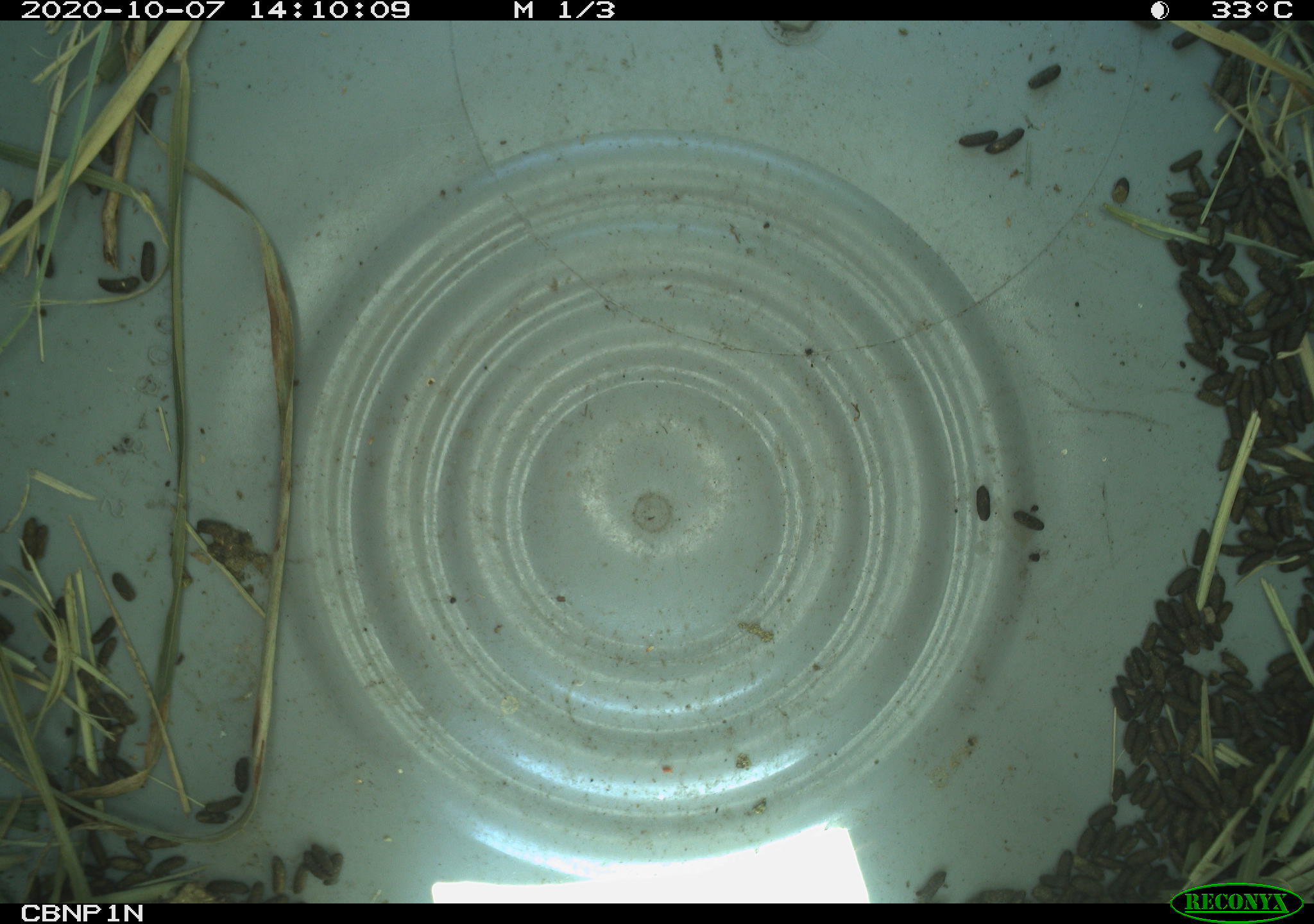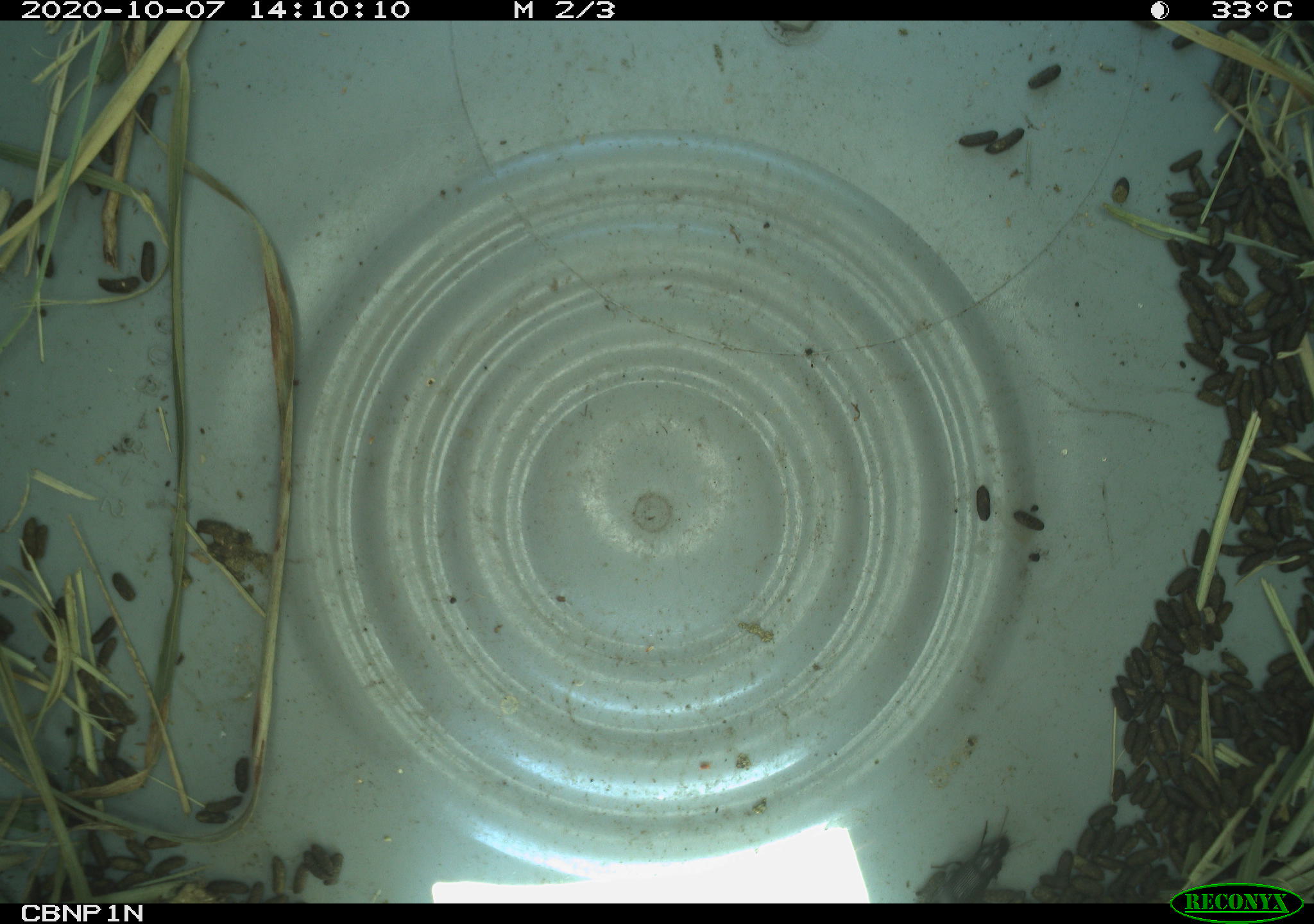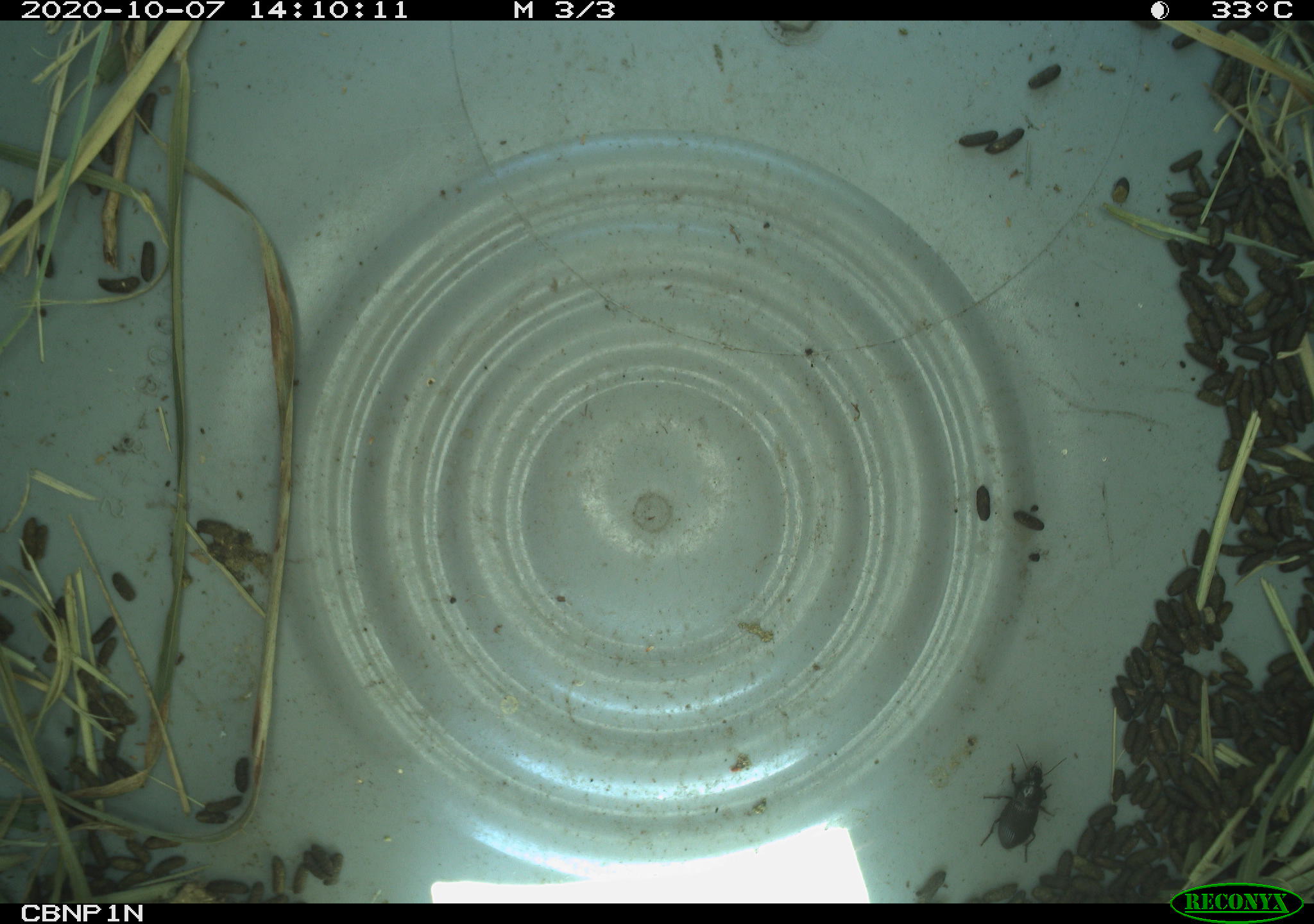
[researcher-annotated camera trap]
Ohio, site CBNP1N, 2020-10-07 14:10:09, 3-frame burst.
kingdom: Animalia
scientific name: Animalia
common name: animal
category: invertebrate